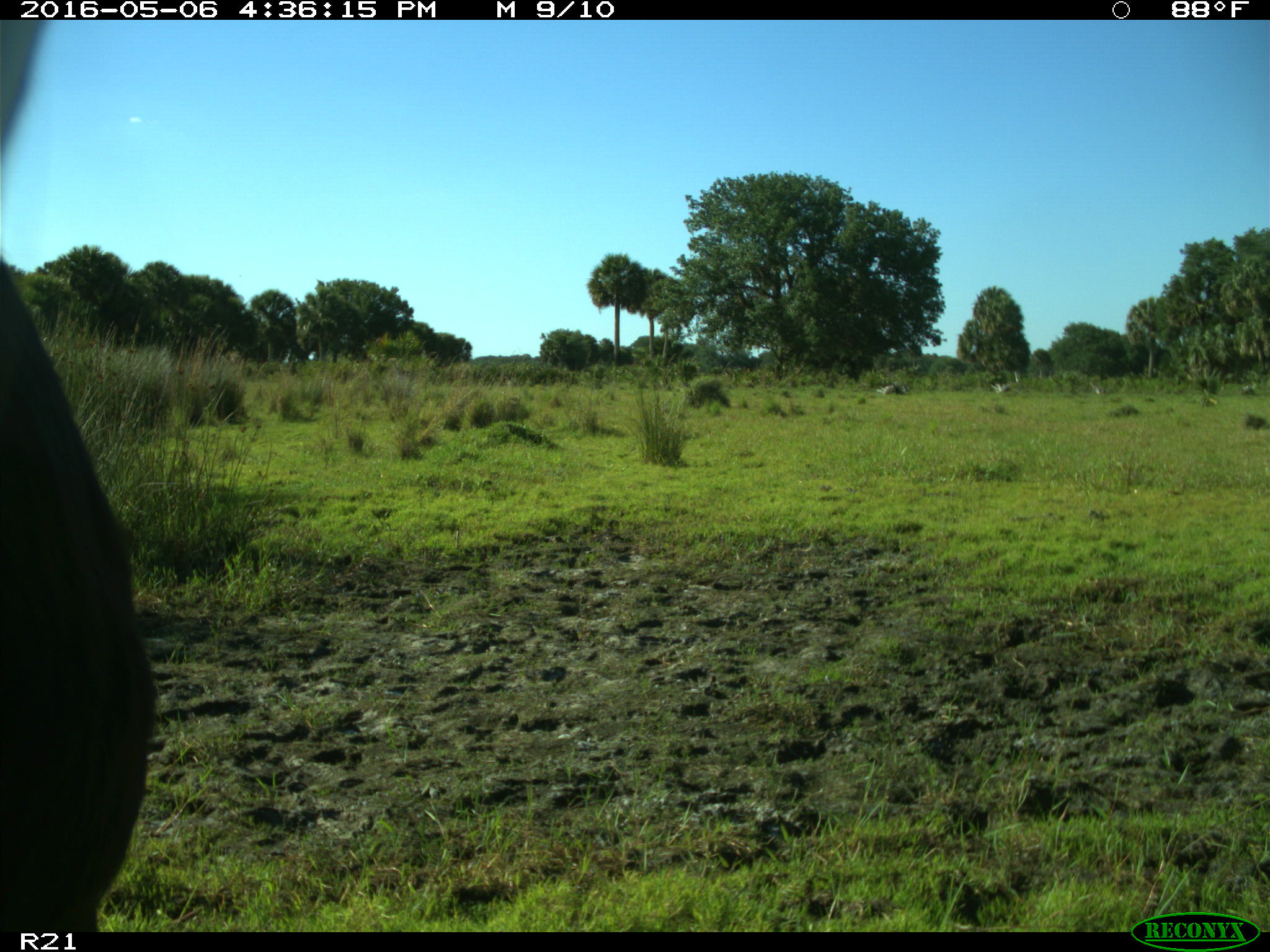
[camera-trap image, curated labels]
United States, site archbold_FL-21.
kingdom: Animalia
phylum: Chordata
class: Mammalia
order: Artiodactyla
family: Bovidae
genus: Bos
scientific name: Bos taurus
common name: domestic cow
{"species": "Bos taurus (domestic cow)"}